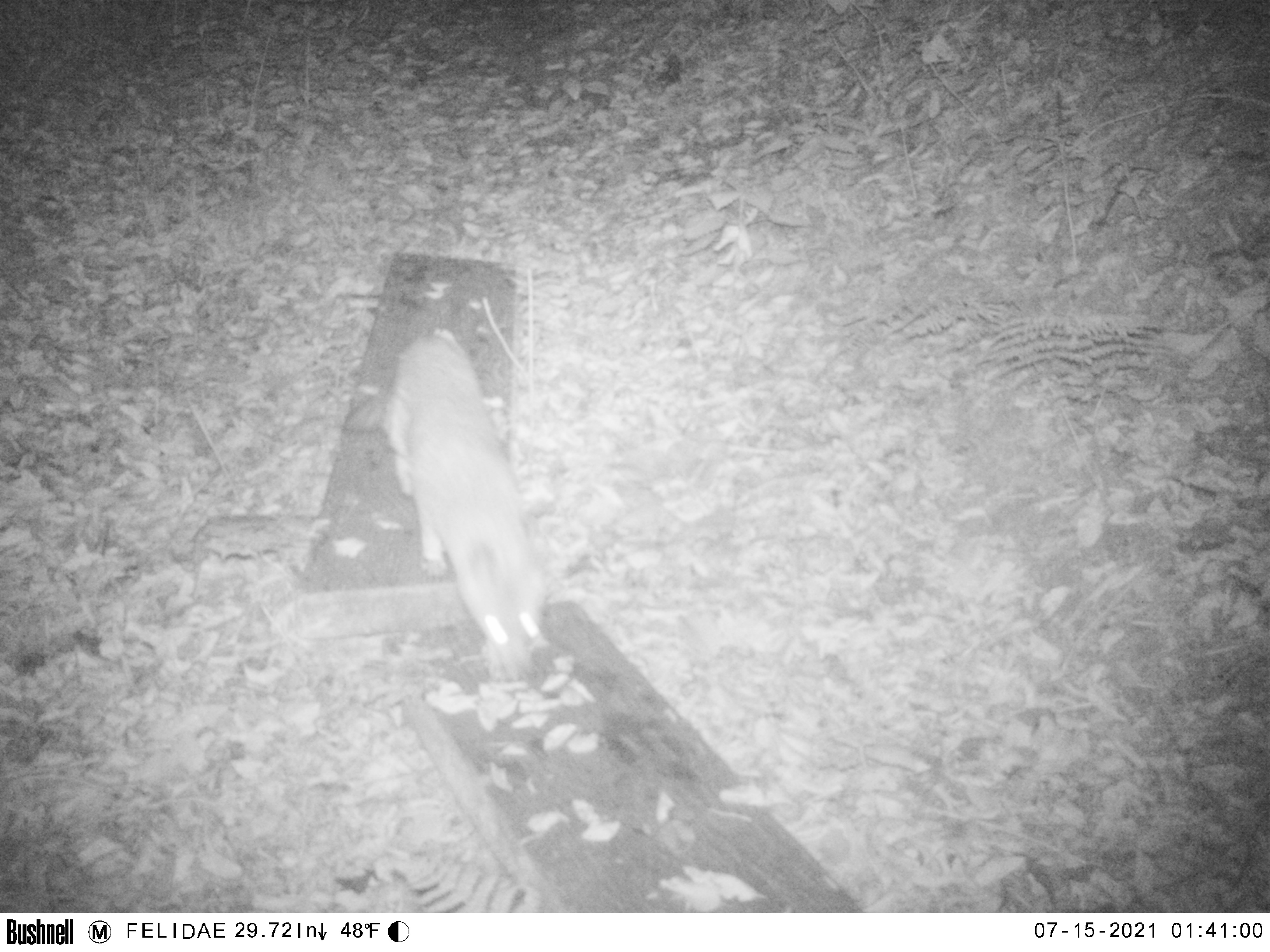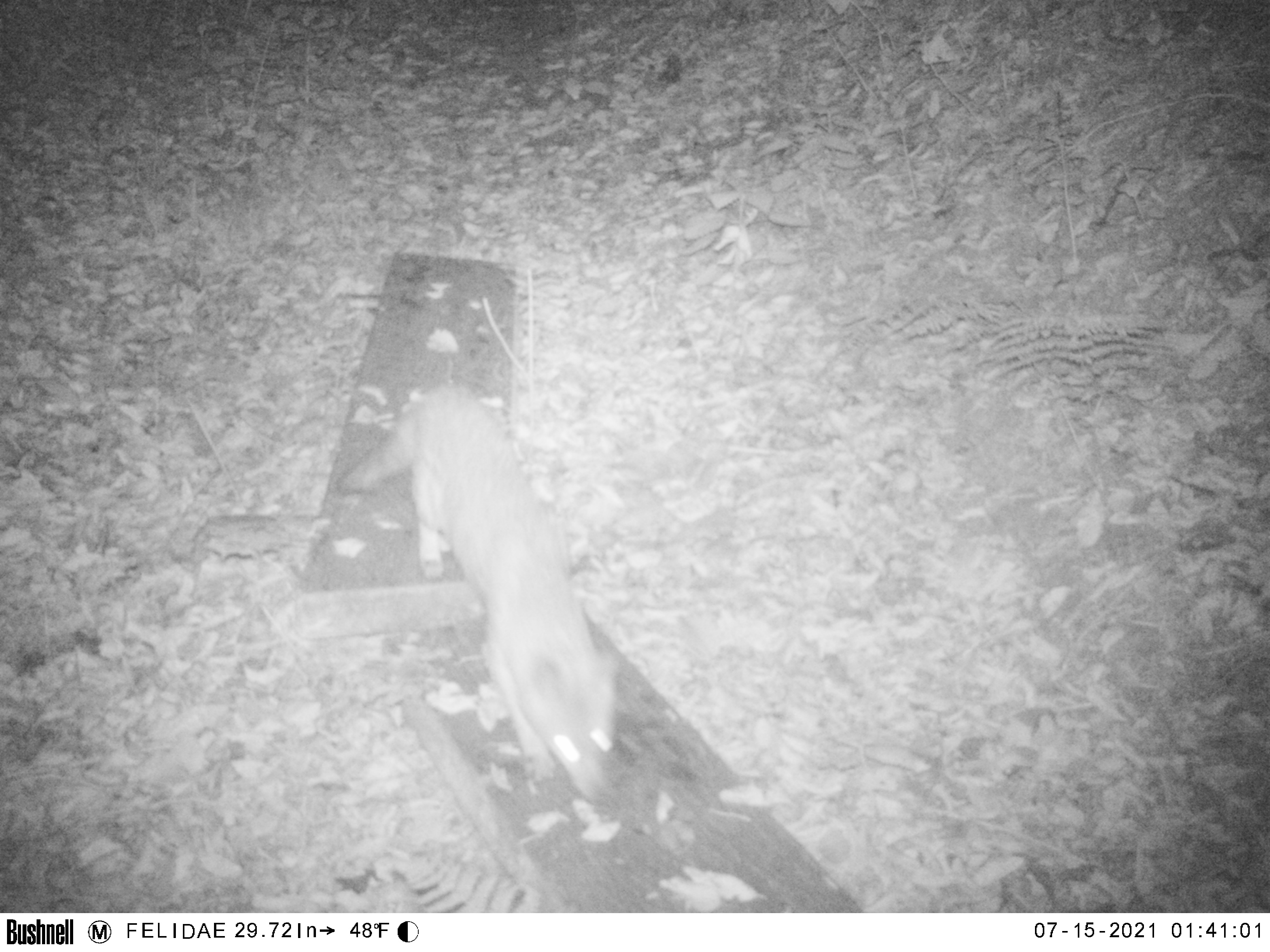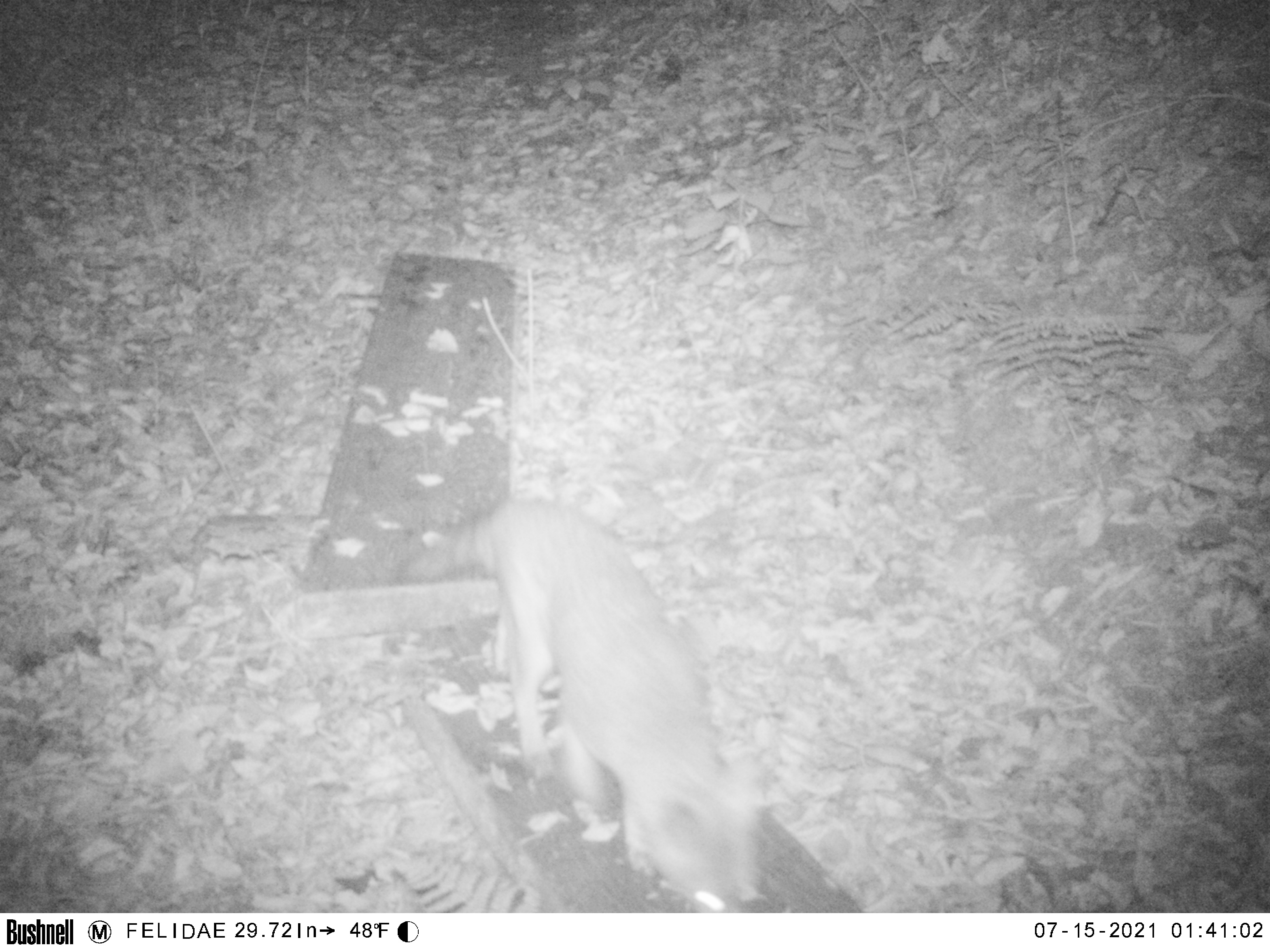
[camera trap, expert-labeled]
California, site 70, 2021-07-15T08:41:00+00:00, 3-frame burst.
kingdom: Animalia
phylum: Chordata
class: Mammalia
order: Carnivora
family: Canidae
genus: Urocyon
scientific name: Urocyon cinereoargenteus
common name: gray fox